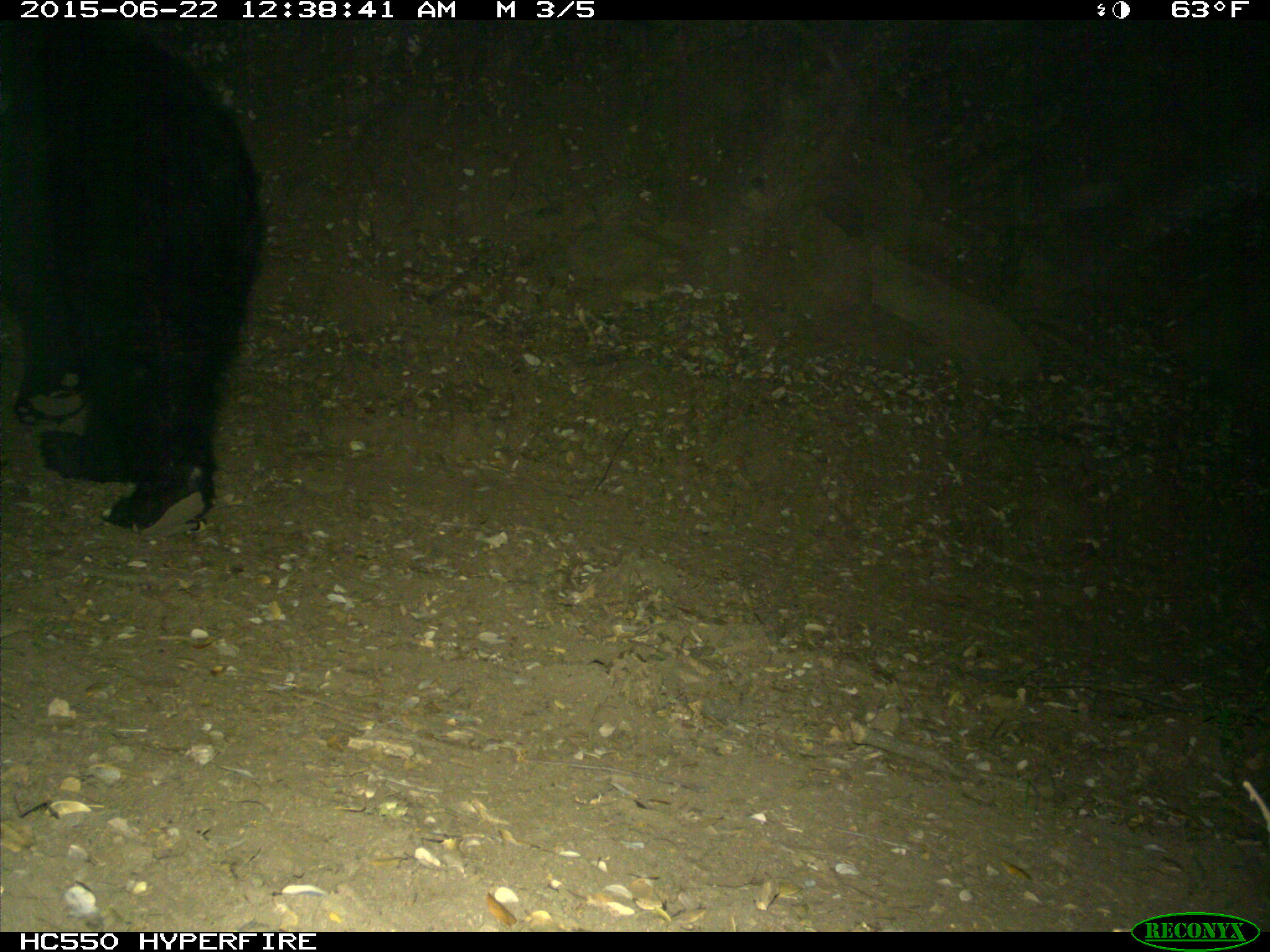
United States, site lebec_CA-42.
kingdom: Animalia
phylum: Chordata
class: Mammalia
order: Carnivora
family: Ursidae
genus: Ursus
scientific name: Ursus americanus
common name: american black bear